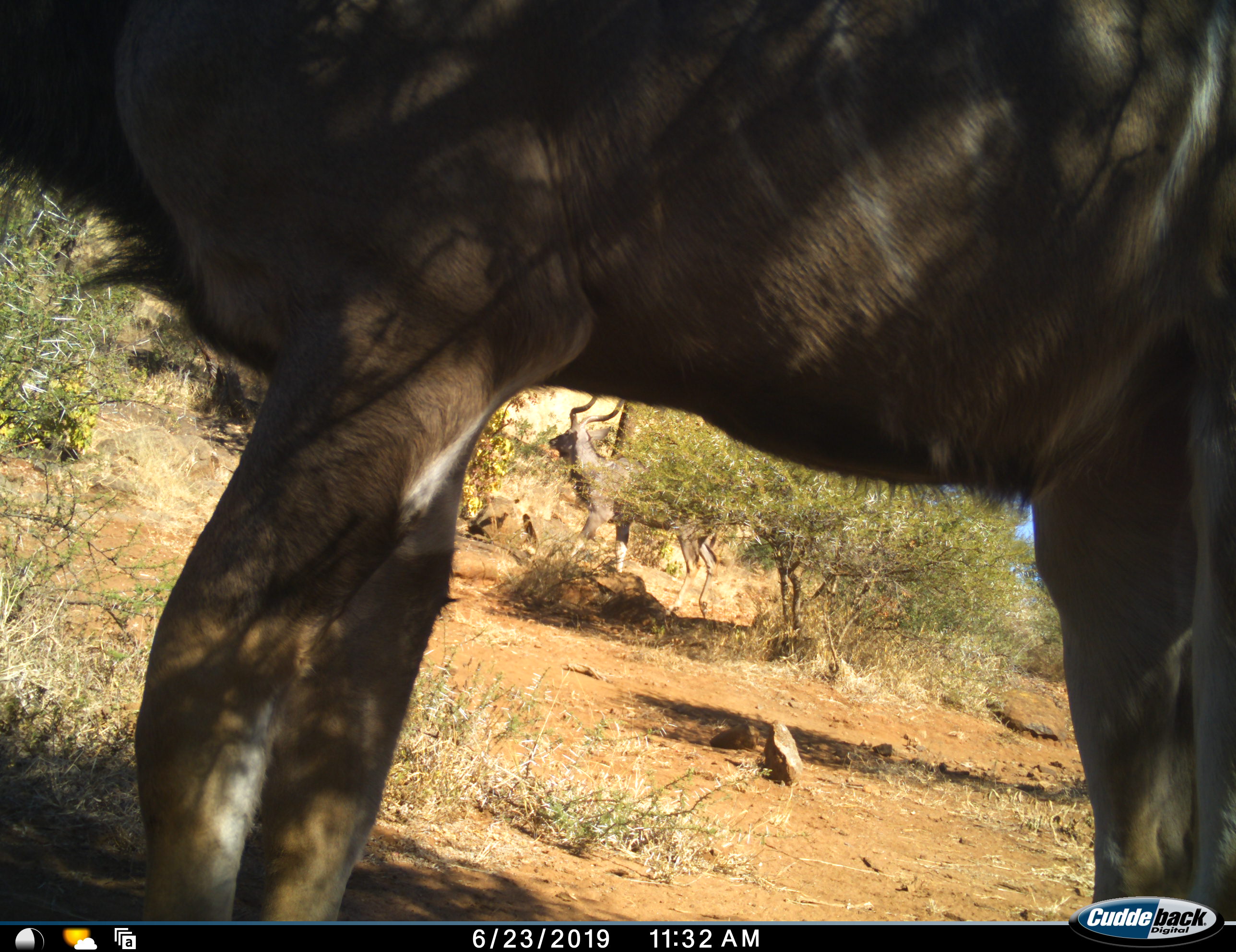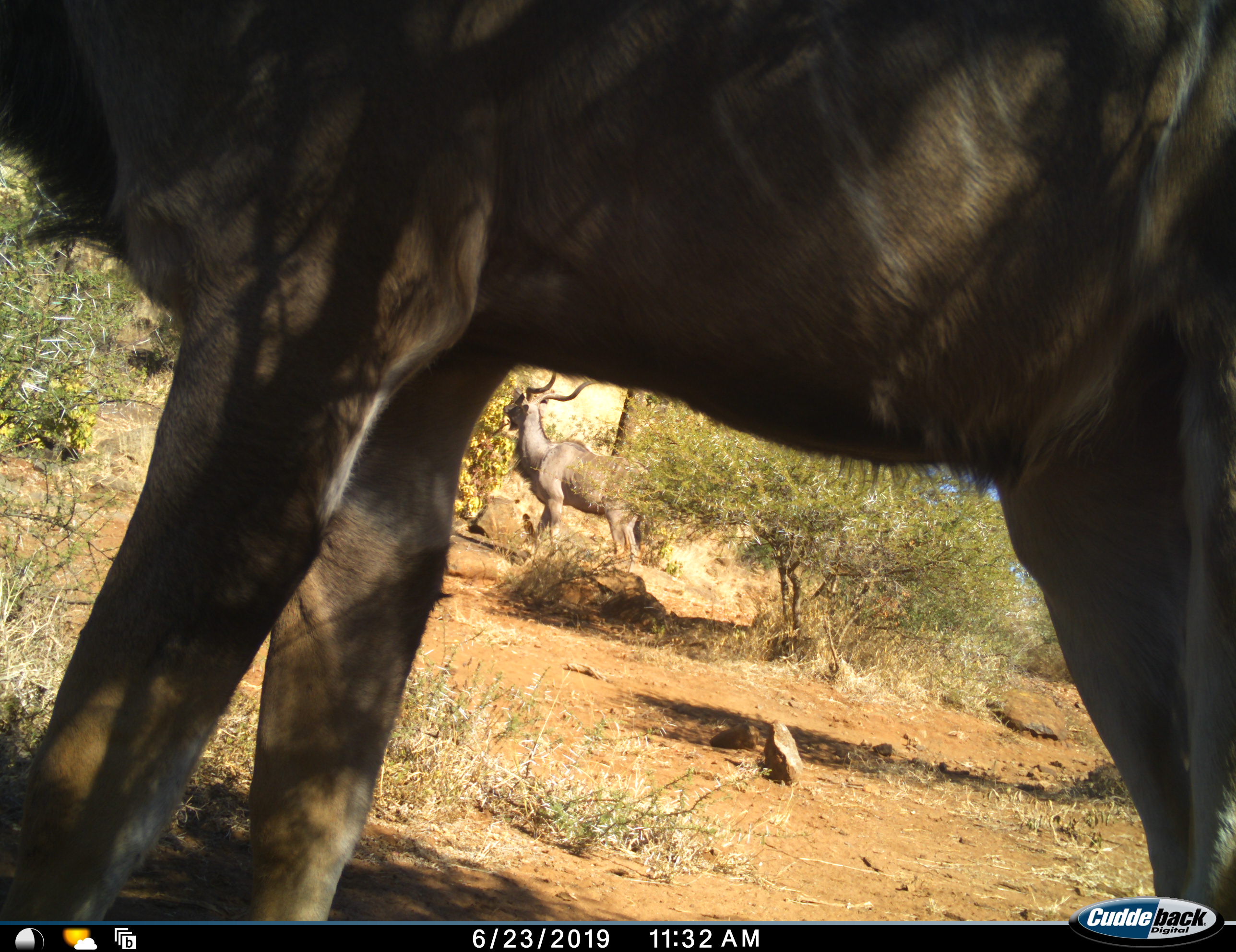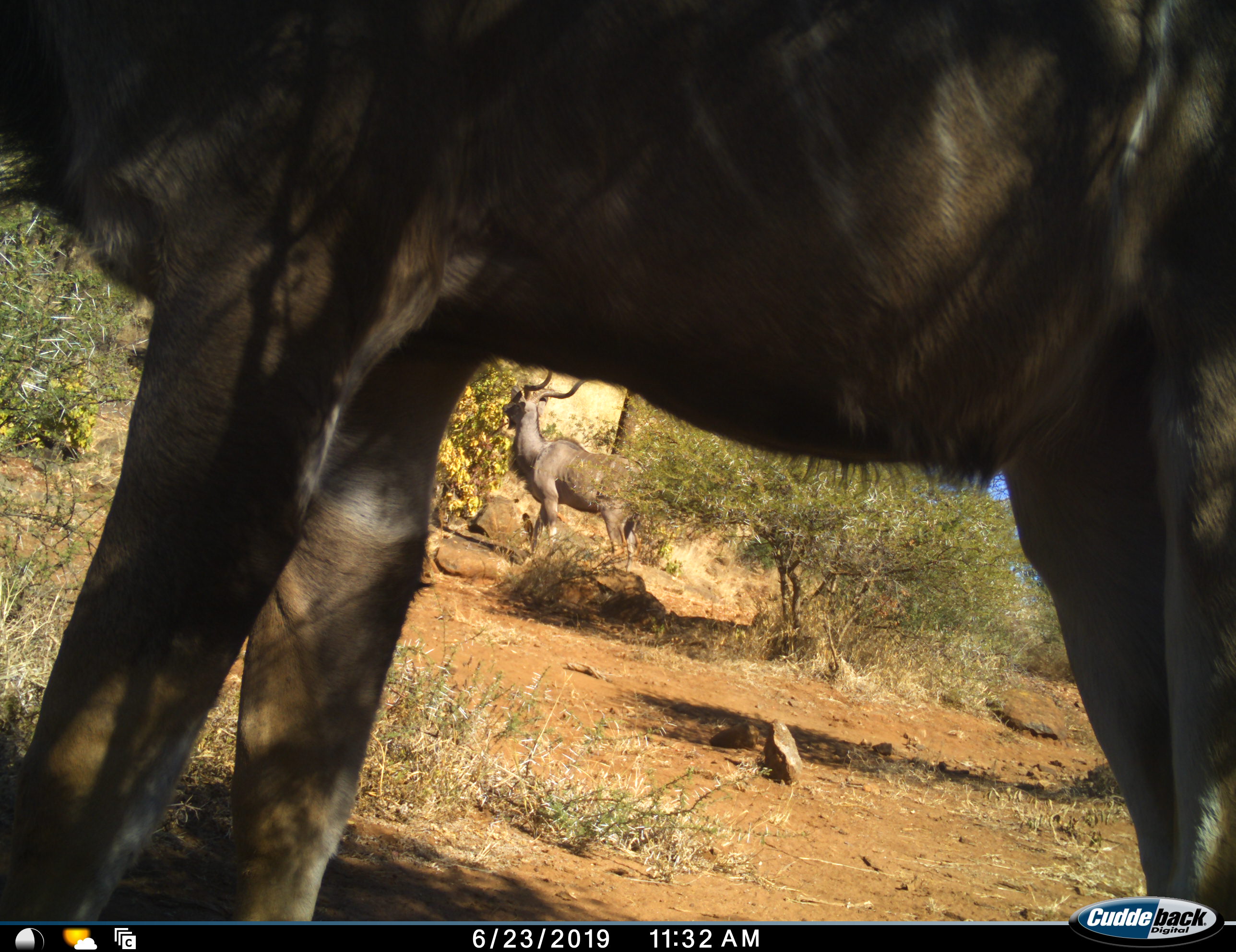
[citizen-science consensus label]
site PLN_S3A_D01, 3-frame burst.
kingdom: Animalia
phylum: Chordata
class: Mammalia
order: Artiodactyla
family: Bovidae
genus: Tragelaphus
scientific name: Tragelaphus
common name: kudu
Kudu (Tragelaphus), count 2. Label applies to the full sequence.